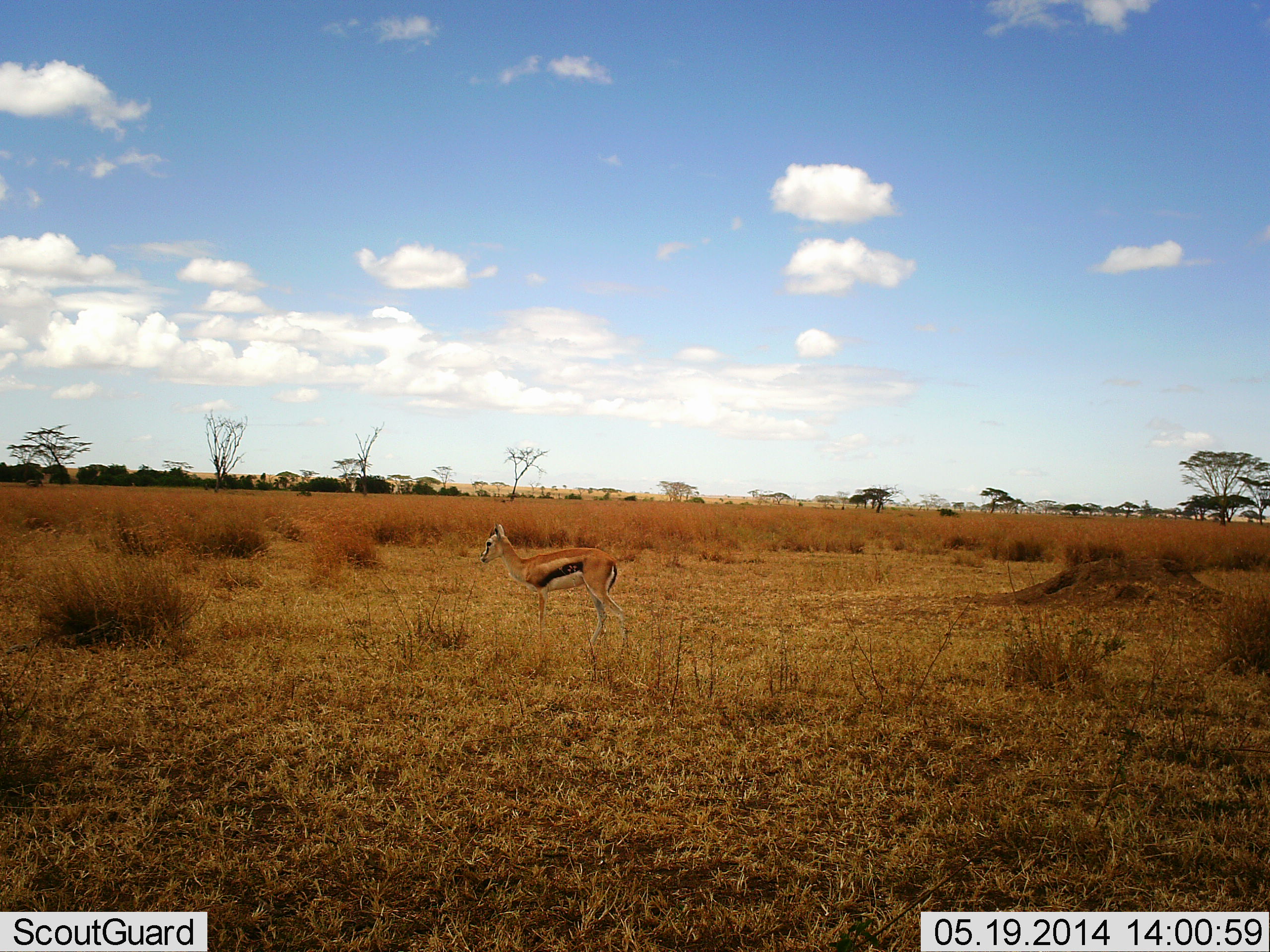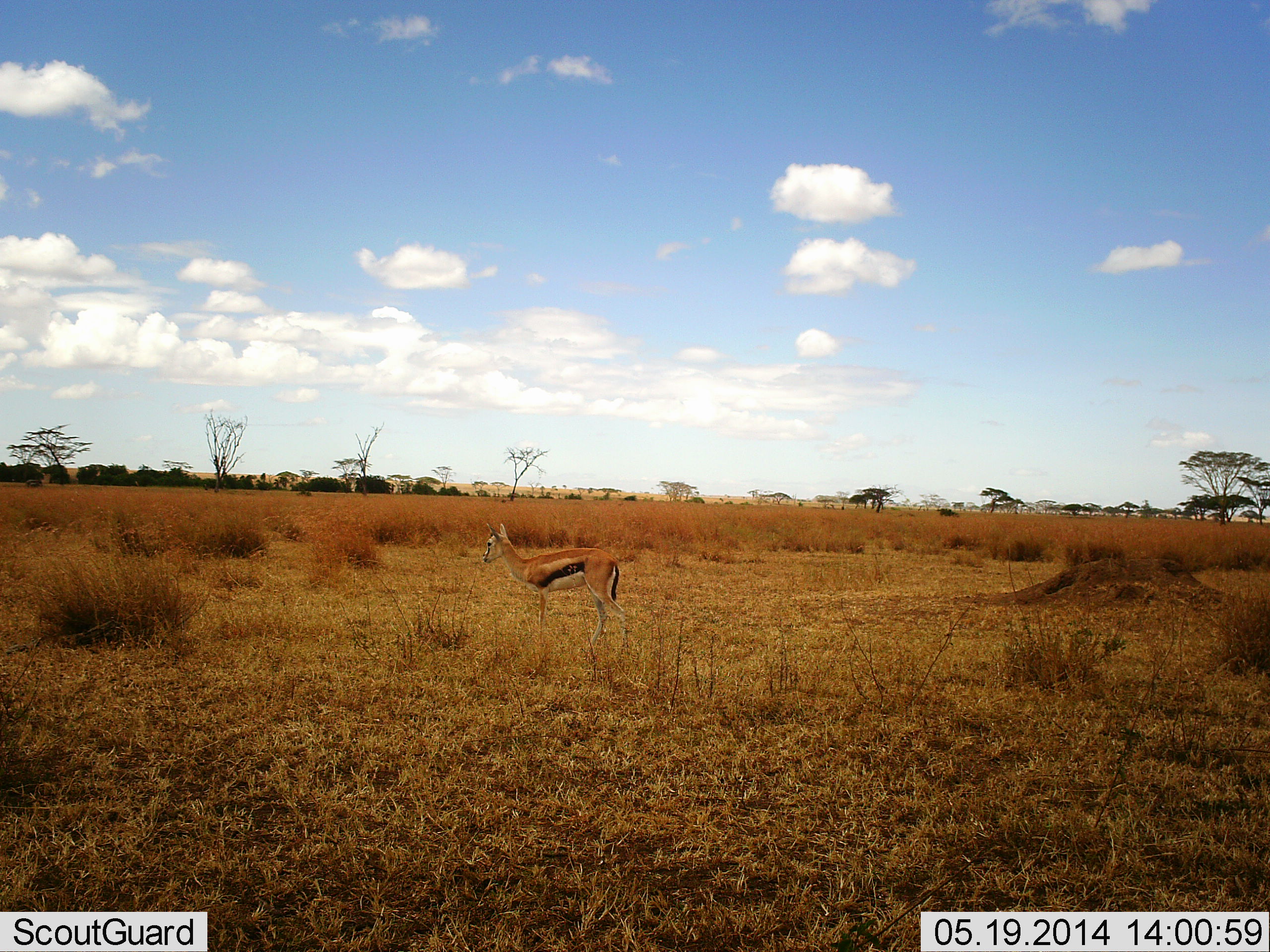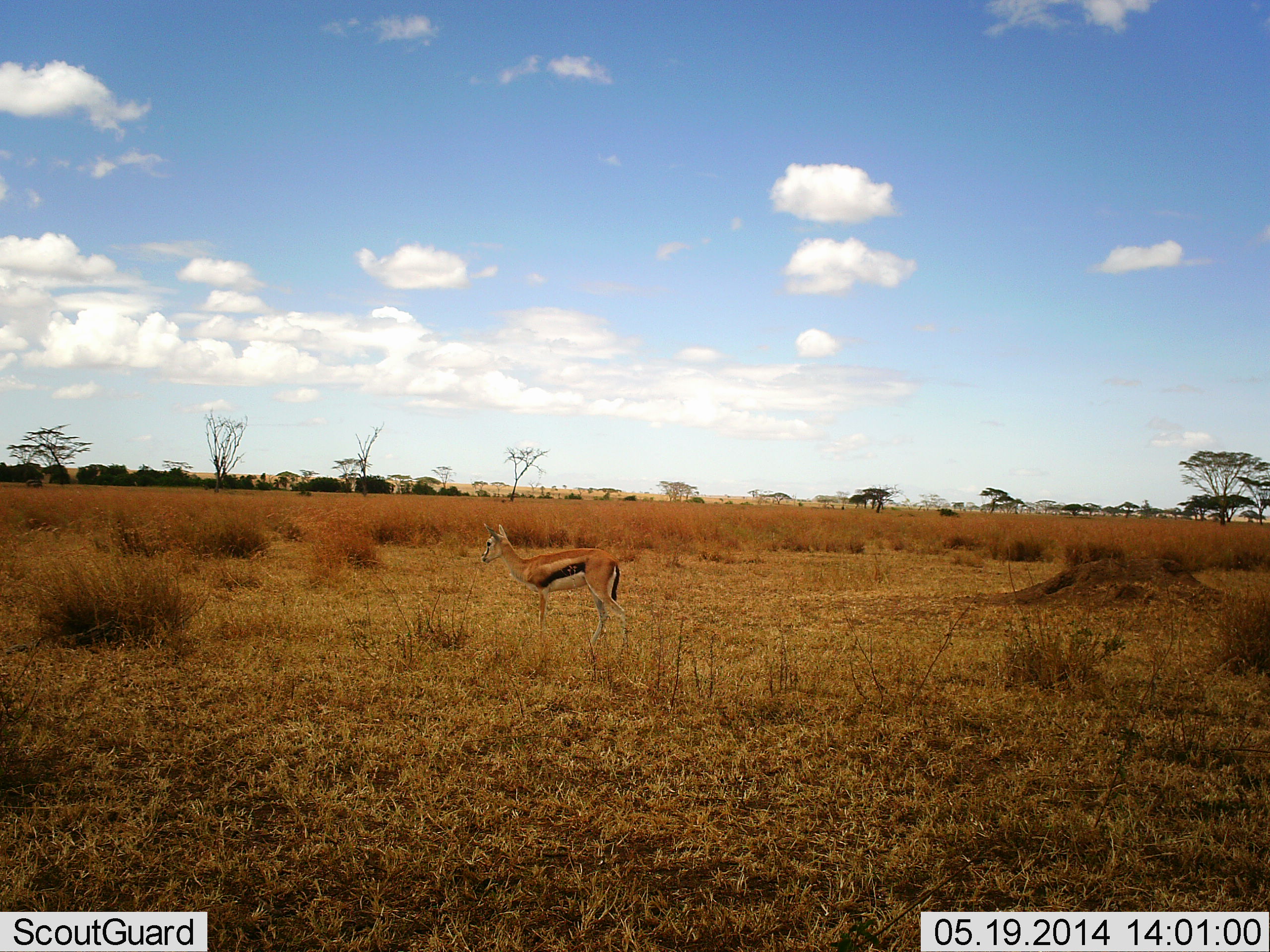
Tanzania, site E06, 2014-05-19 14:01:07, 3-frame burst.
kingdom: Animalia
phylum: Chordata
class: Mammalia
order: Artiodactyla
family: Bovidae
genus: Eudorcas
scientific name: Eudorcas thomsonii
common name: thomson's gazelle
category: gazellethomsons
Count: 1.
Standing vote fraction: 100%.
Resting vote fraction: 0%.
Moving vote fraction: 0%.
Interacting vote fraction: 0%.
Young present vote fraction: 0%.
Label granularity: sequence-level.